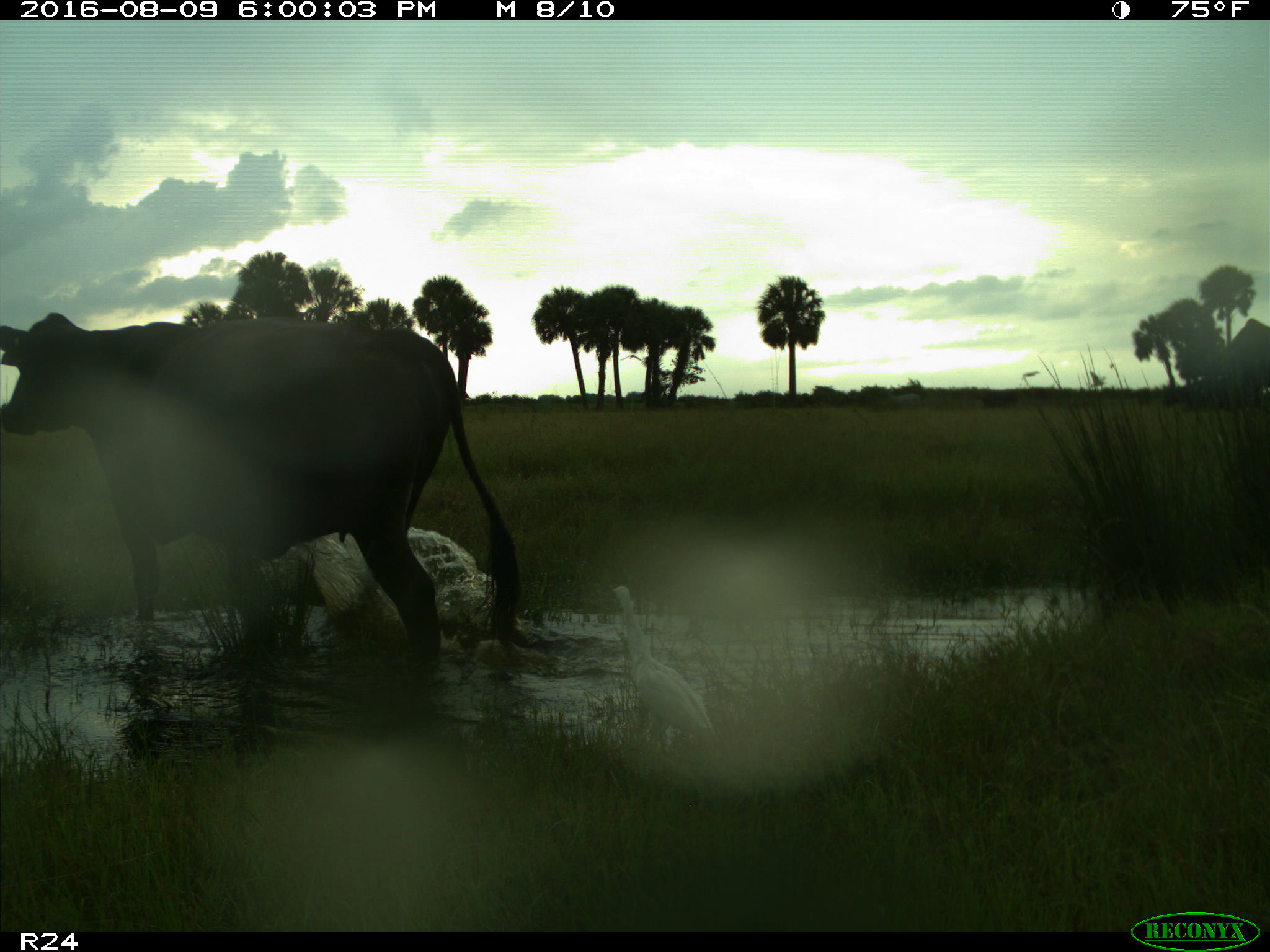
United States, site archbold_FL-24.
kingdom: Animalia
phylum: Chordata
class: Mammalia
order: Artiodactyla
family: Bovidae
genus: Bos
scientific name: Bos taurus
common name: domestic cow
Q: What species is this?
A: Bos taurus (domestic cow).